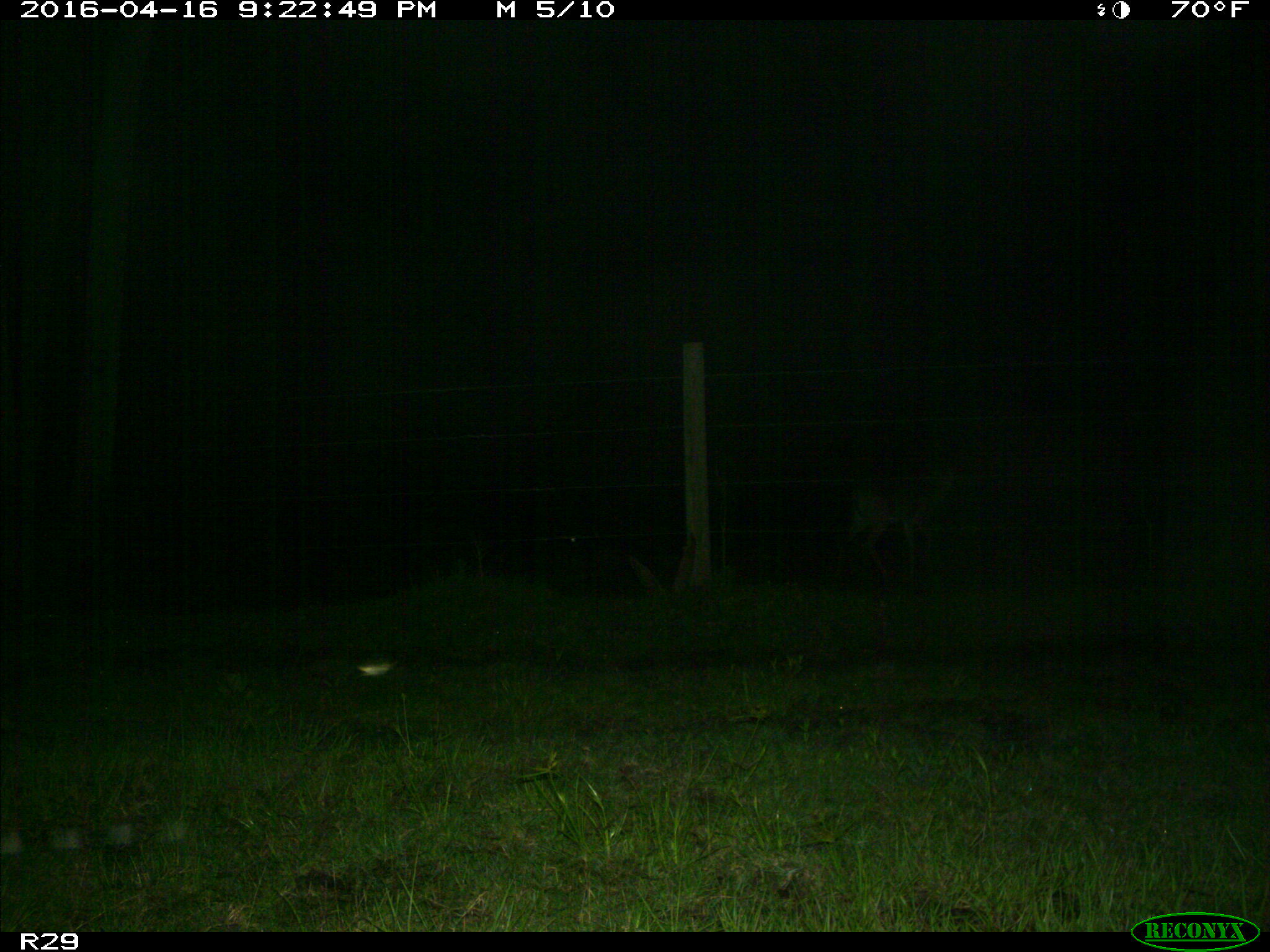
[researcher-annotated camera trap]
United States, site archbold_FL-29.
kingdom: Animalia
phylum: Chordata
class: Mammalia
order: Artiodactyla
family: Cervidae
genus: Odocoileus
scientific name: Odocoileus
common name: deer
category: unidentified deer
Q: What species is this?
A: Unidentified deer (deer) (Odocoileus).